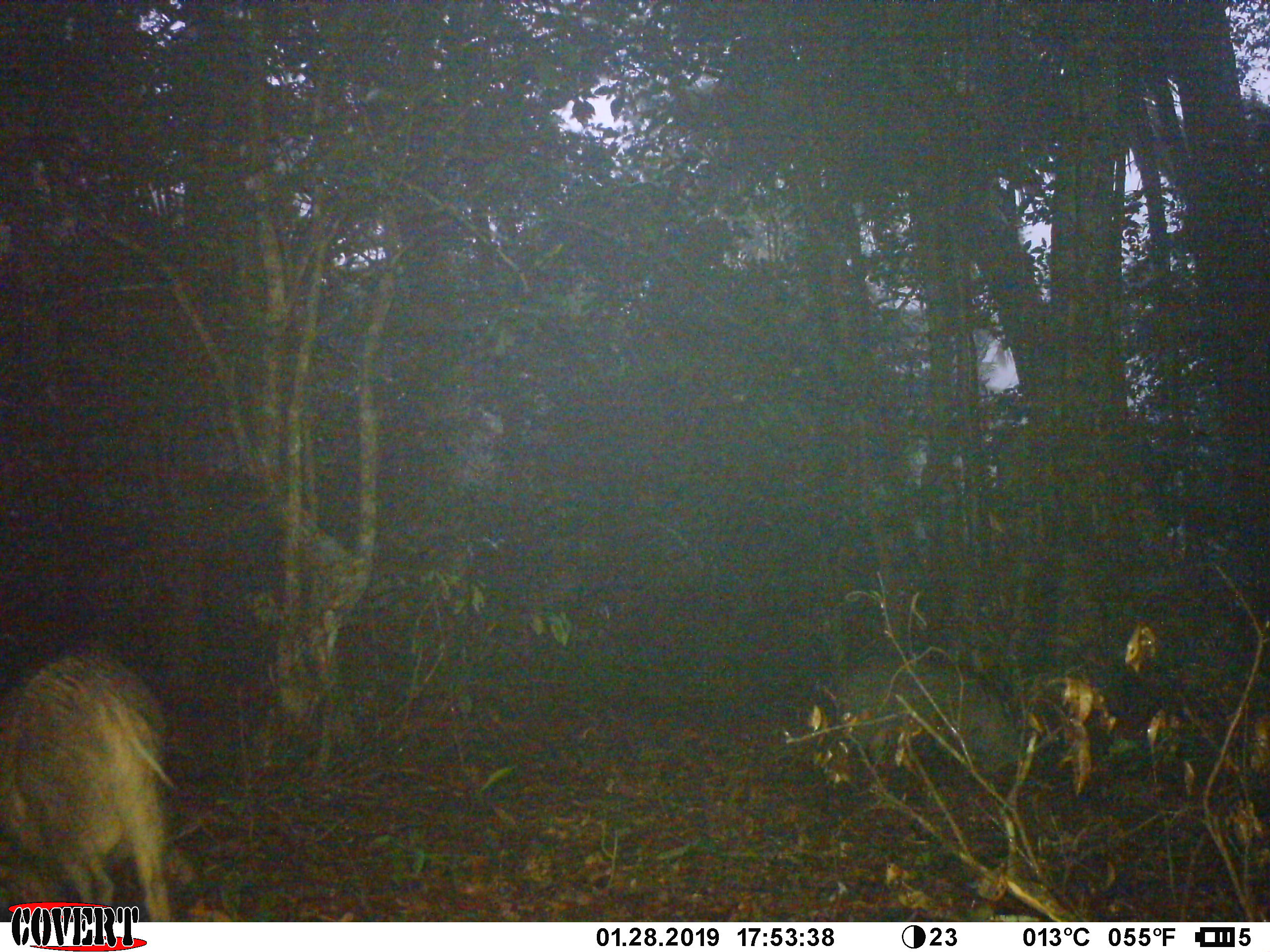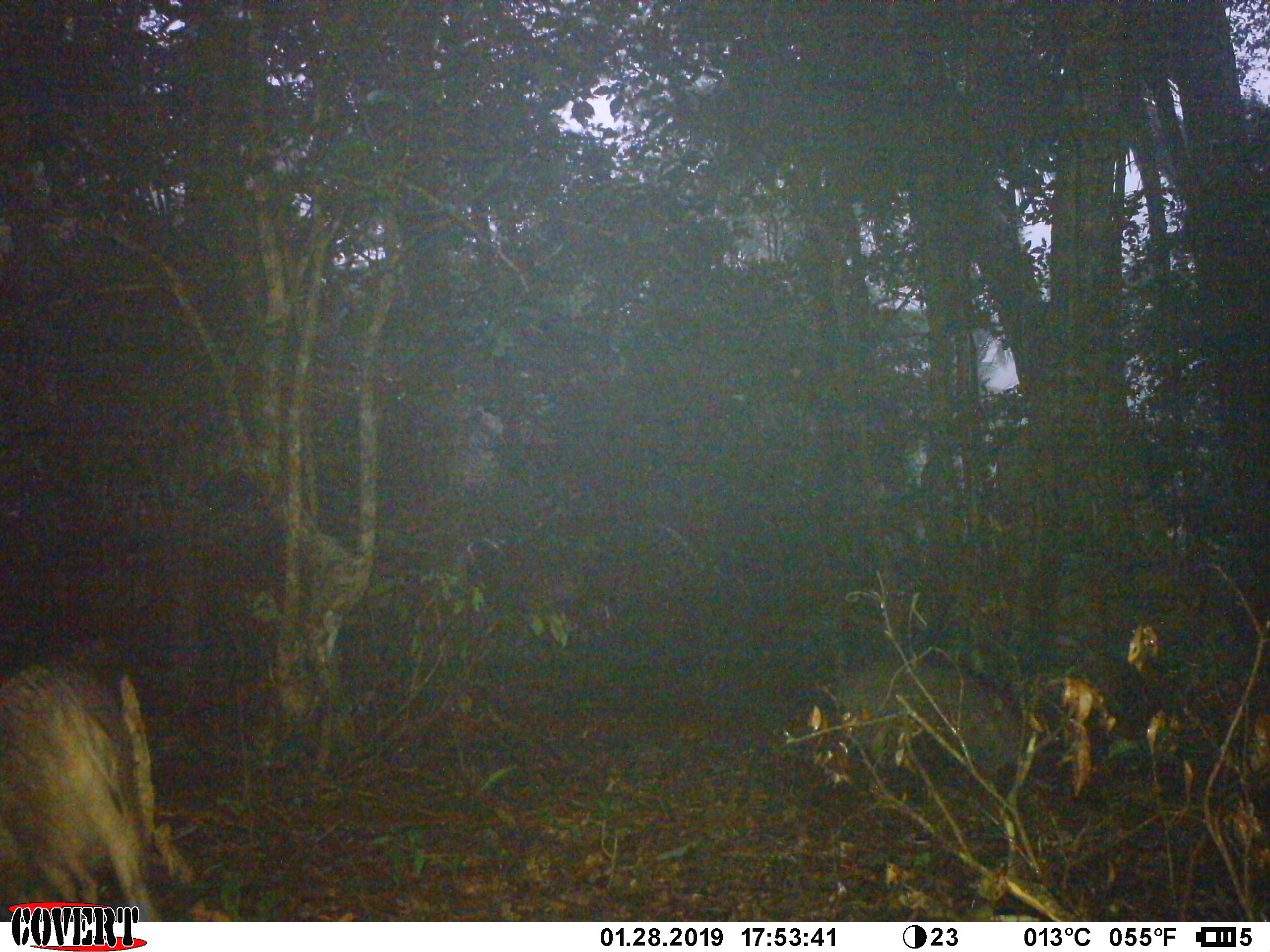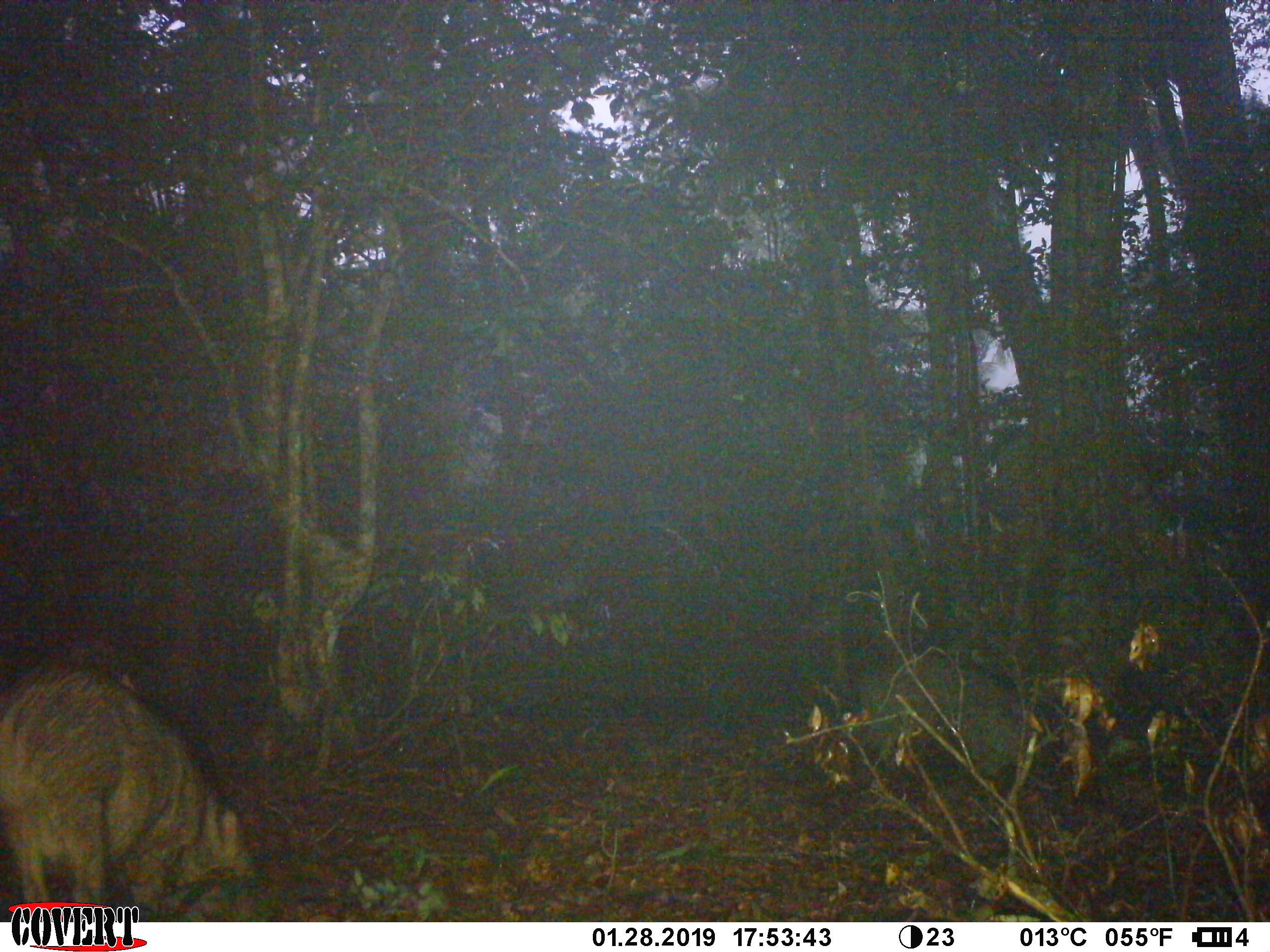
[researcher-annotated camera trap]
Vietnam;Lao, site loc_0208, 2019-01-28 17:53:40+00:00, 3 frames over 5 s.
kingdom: Animalia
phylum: Chordata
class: Mammalia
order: Artiodactyla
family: Suidae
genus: Sus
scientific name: Sus scrofa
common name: eurasian wild pig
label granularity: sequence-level